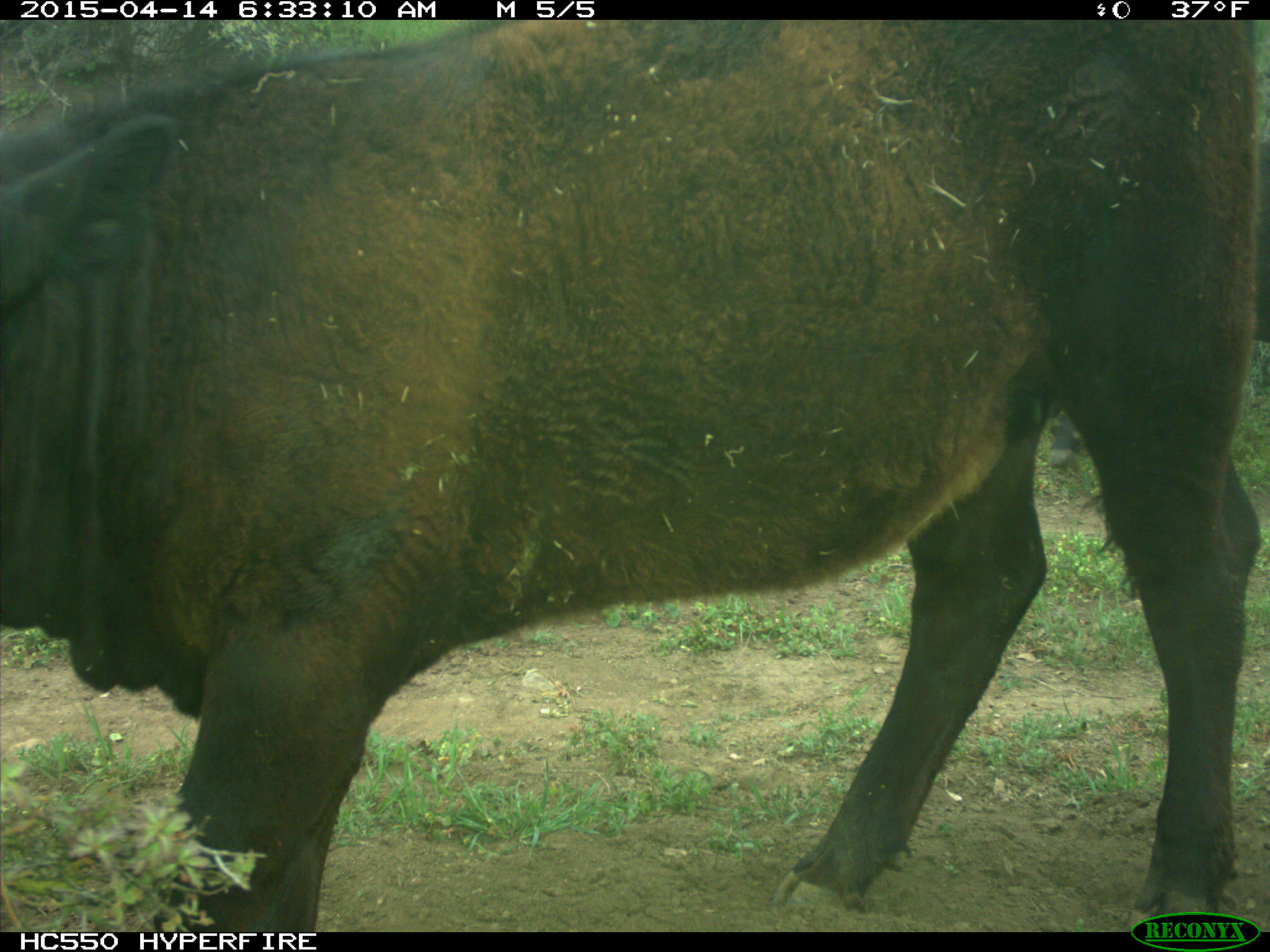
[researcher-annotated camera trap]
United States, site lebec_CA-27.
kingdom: Animalia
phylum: Chordata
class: Mammalia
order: Artiodactyla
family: Bovidae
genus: Bos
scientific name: Bos taurus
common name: domestic cow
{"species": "Bos taurus (domestic cow)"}